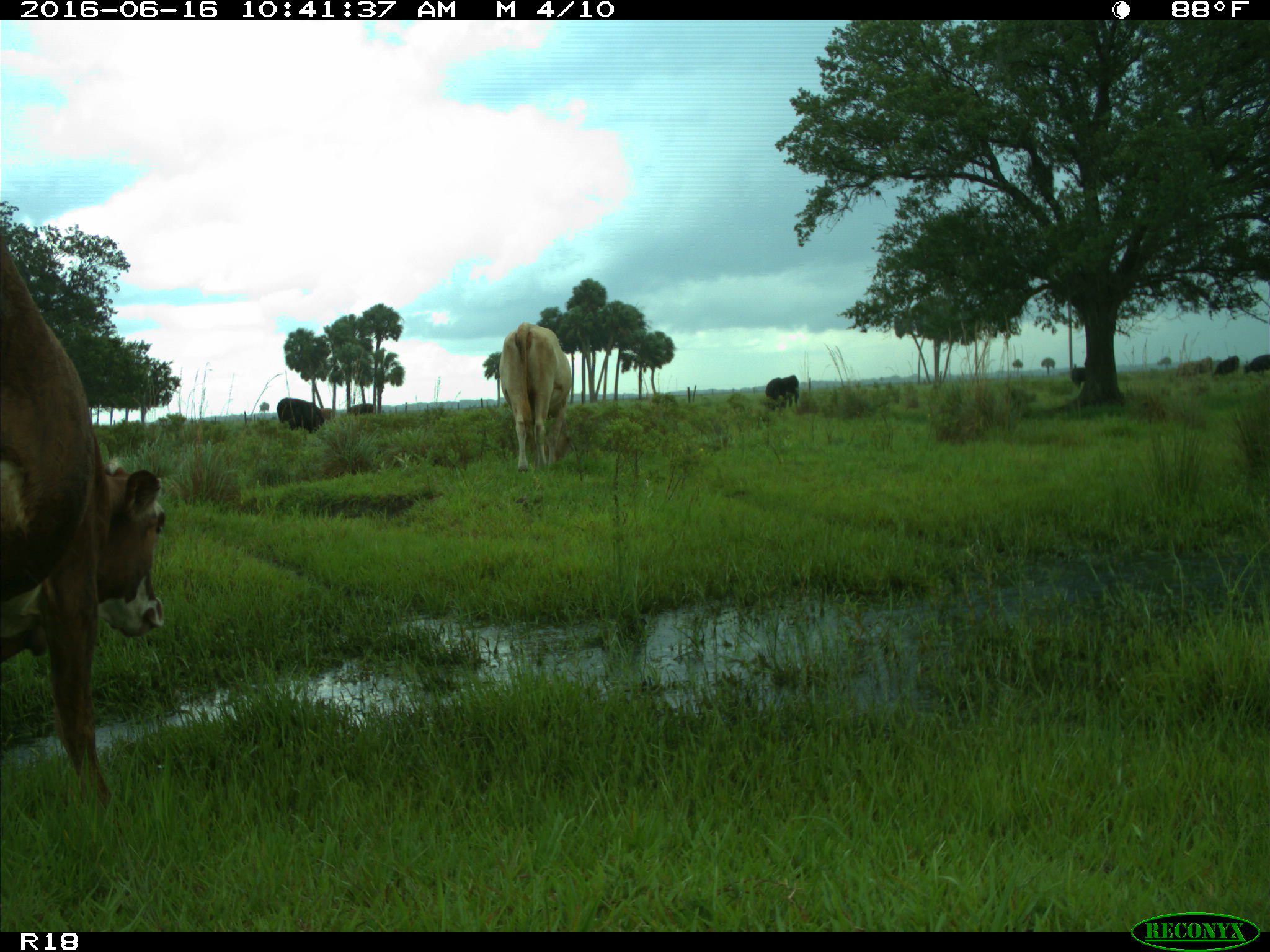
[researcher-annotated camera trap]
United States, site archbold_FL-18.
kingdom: Animalia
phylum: Chordata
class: Mammalia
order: Artiodactyla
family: Bovidae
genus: Bos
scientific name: Bos taurus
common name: domestic cow